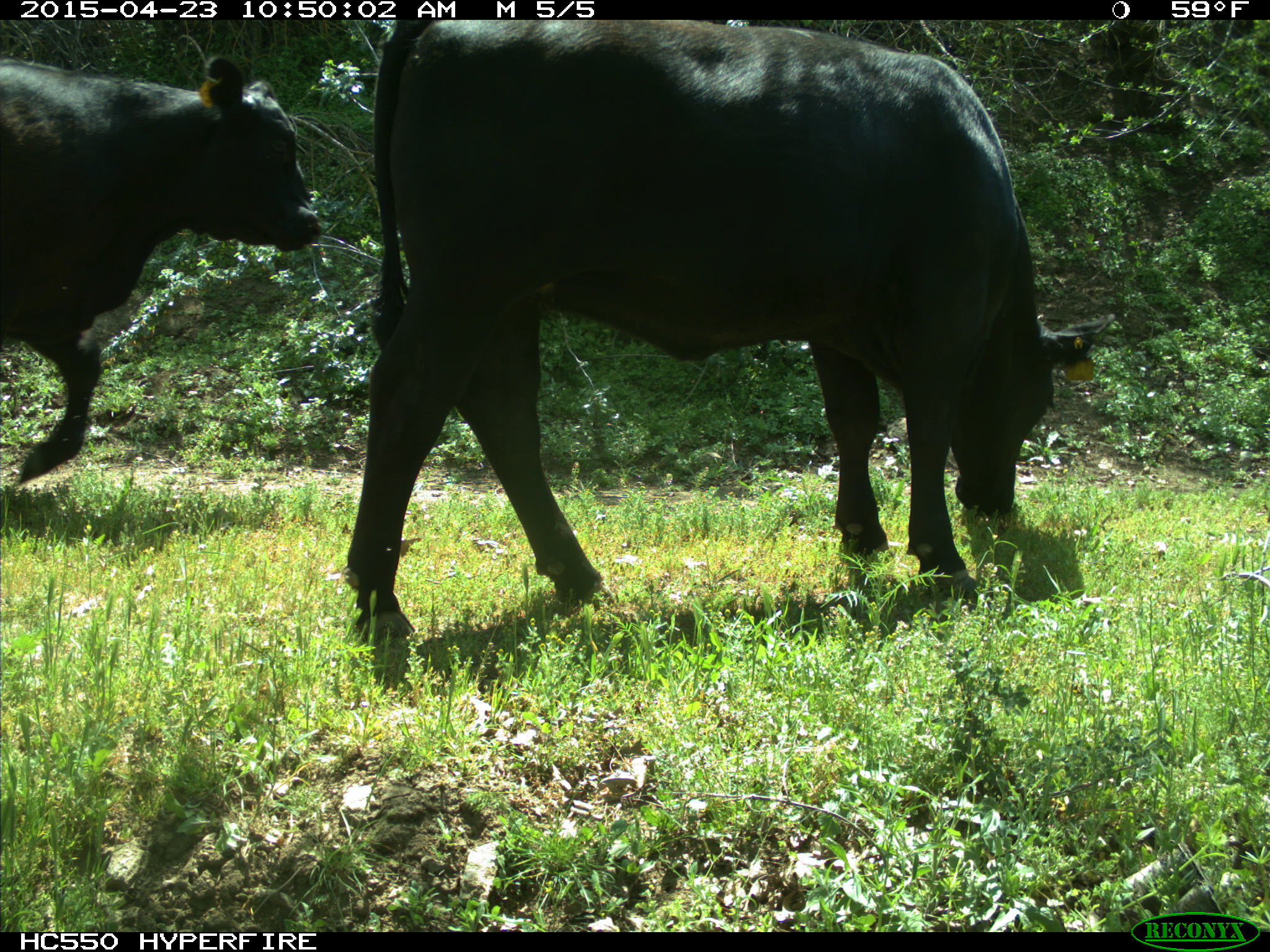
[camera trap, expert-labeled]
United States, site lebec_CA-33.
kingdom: Animalia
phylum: Chordata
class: Mammalia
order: Artiodactyla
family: Bovidae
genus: Bos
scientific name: Bos taurus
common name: domestic cow